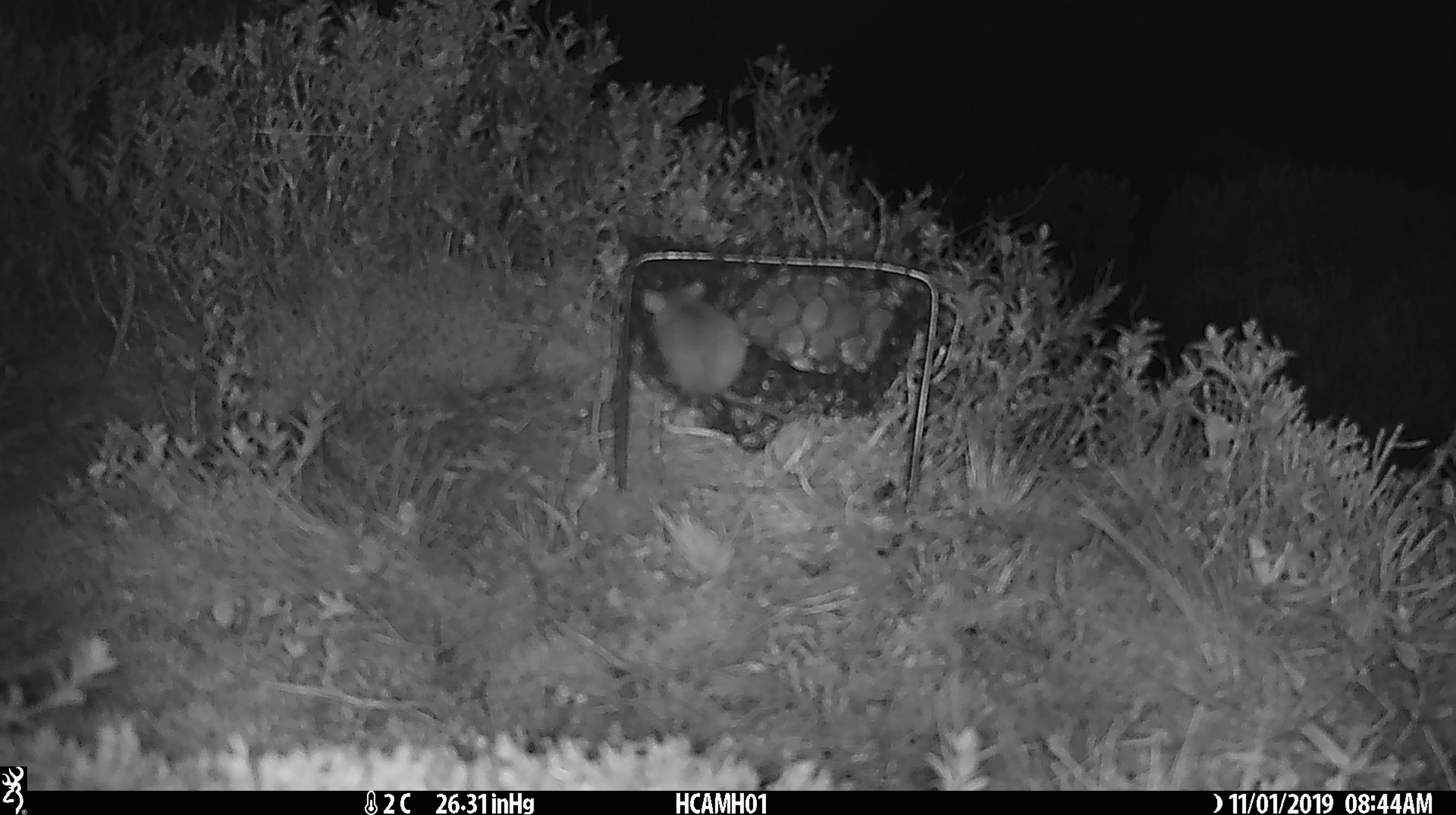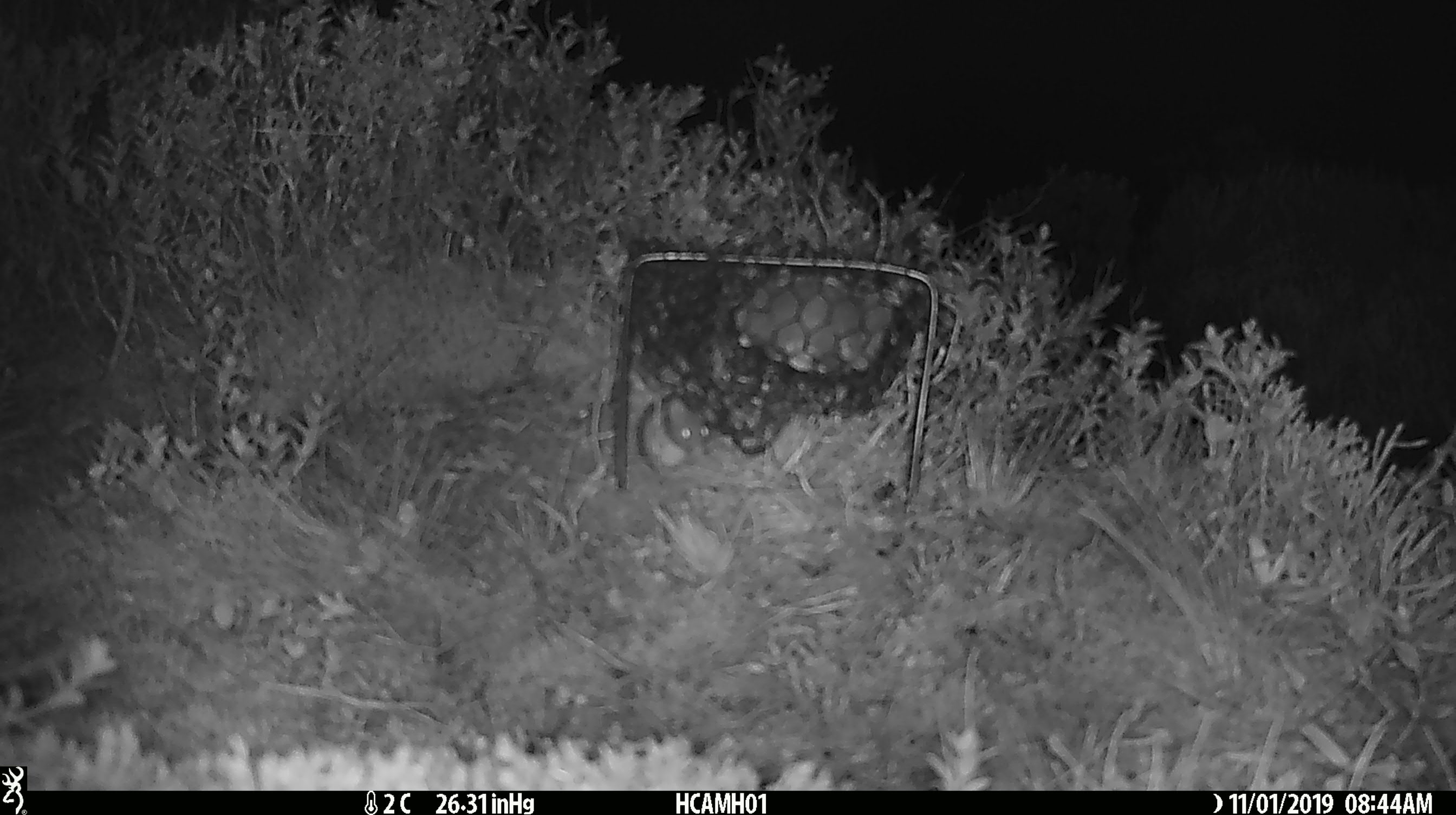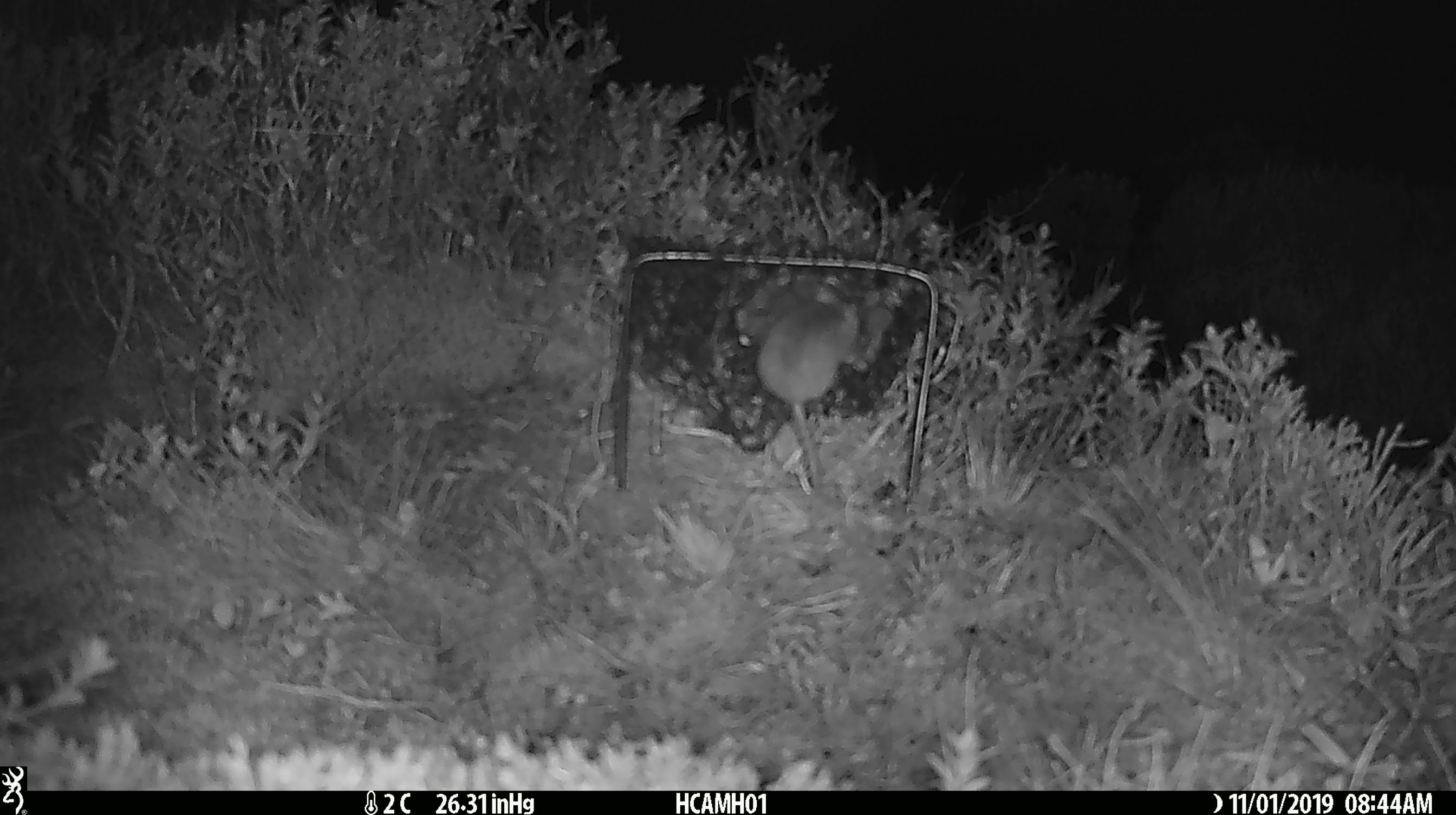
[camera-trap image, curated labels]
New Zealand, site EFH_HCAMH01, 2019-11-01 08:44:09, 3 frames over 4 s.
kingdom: Animalia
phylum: Chordata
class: Mammalia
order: Rodentia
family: Muridae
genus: Mus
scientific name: Mus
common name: mouse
Mouse (Mus).